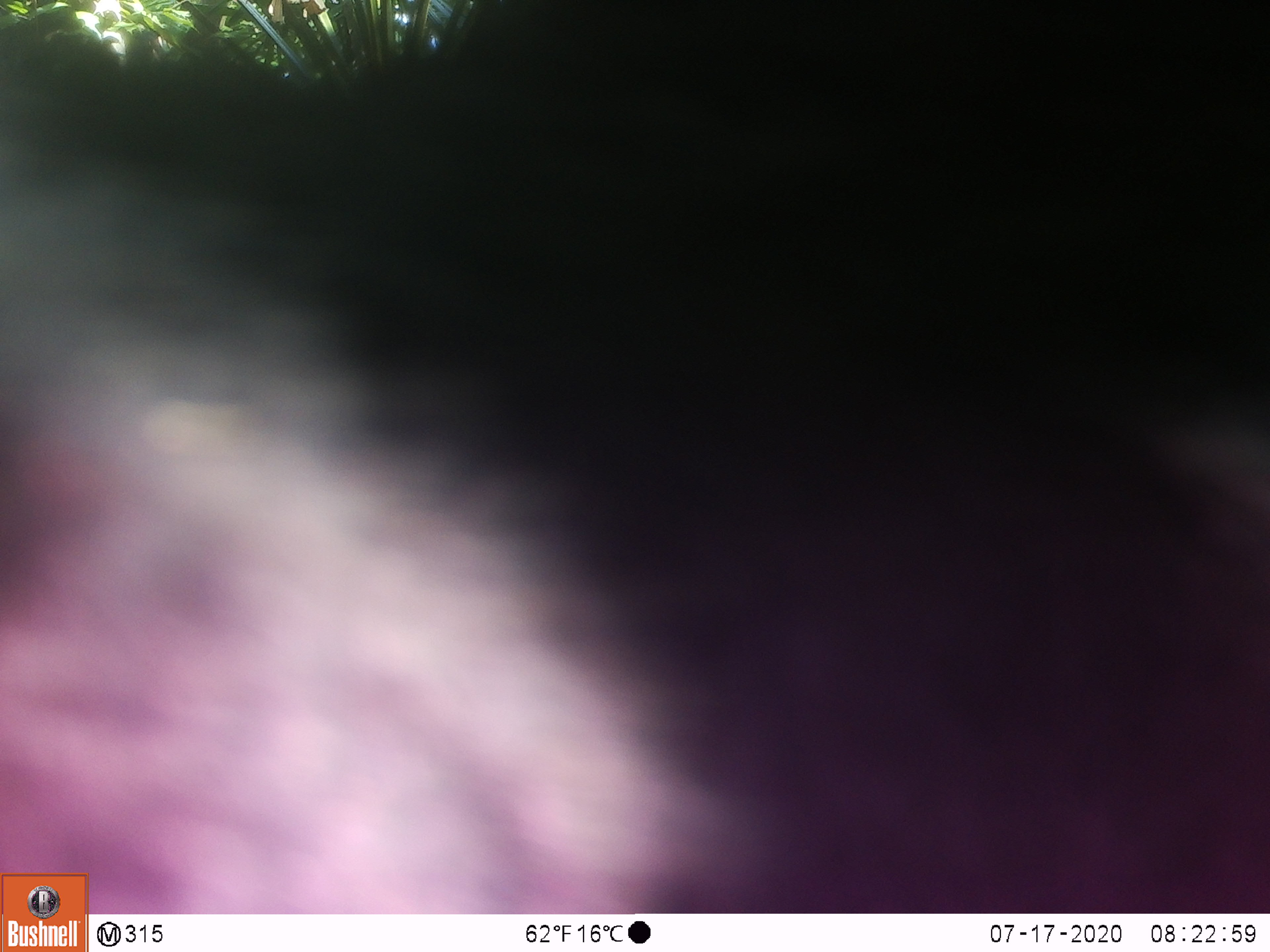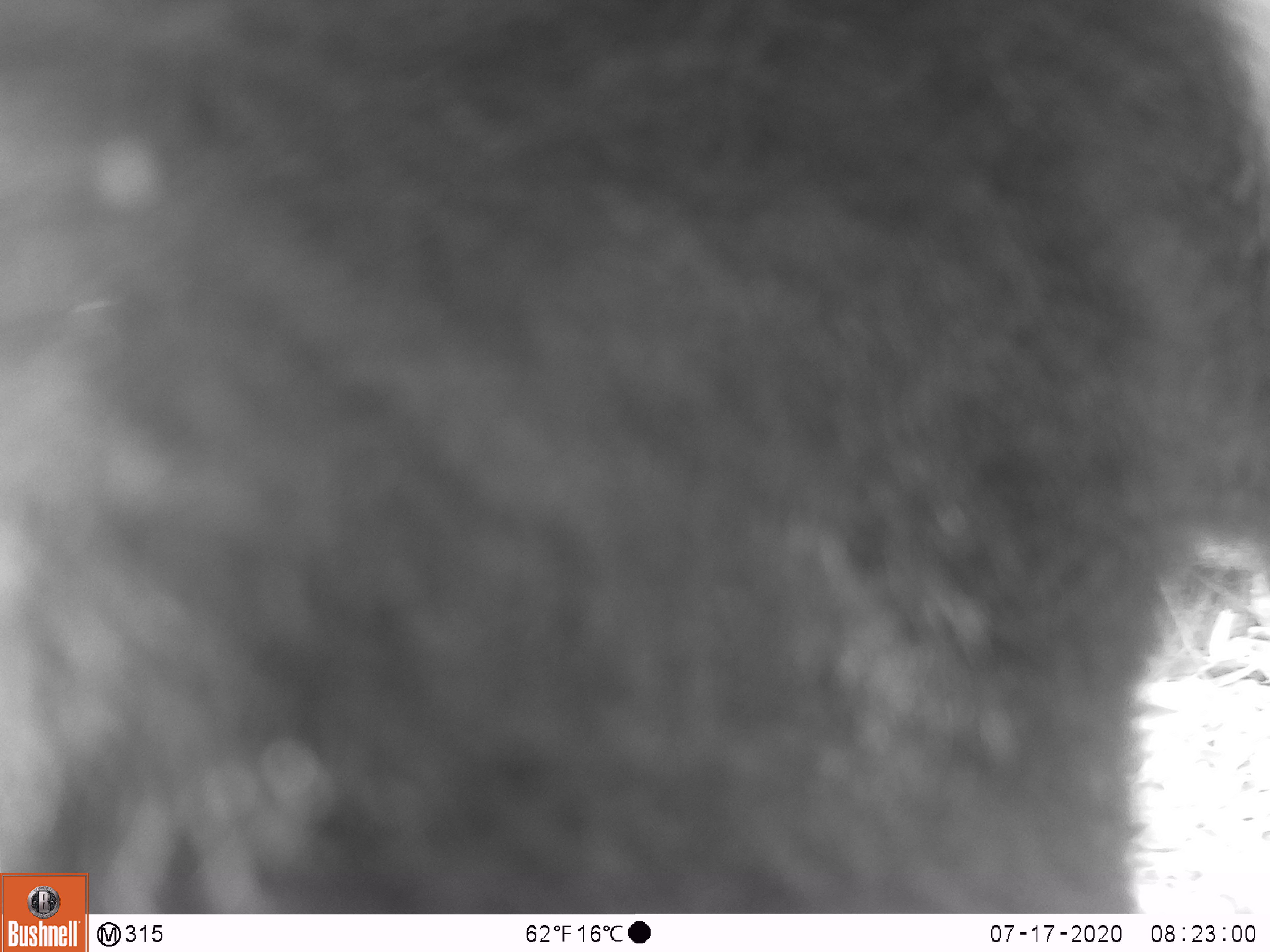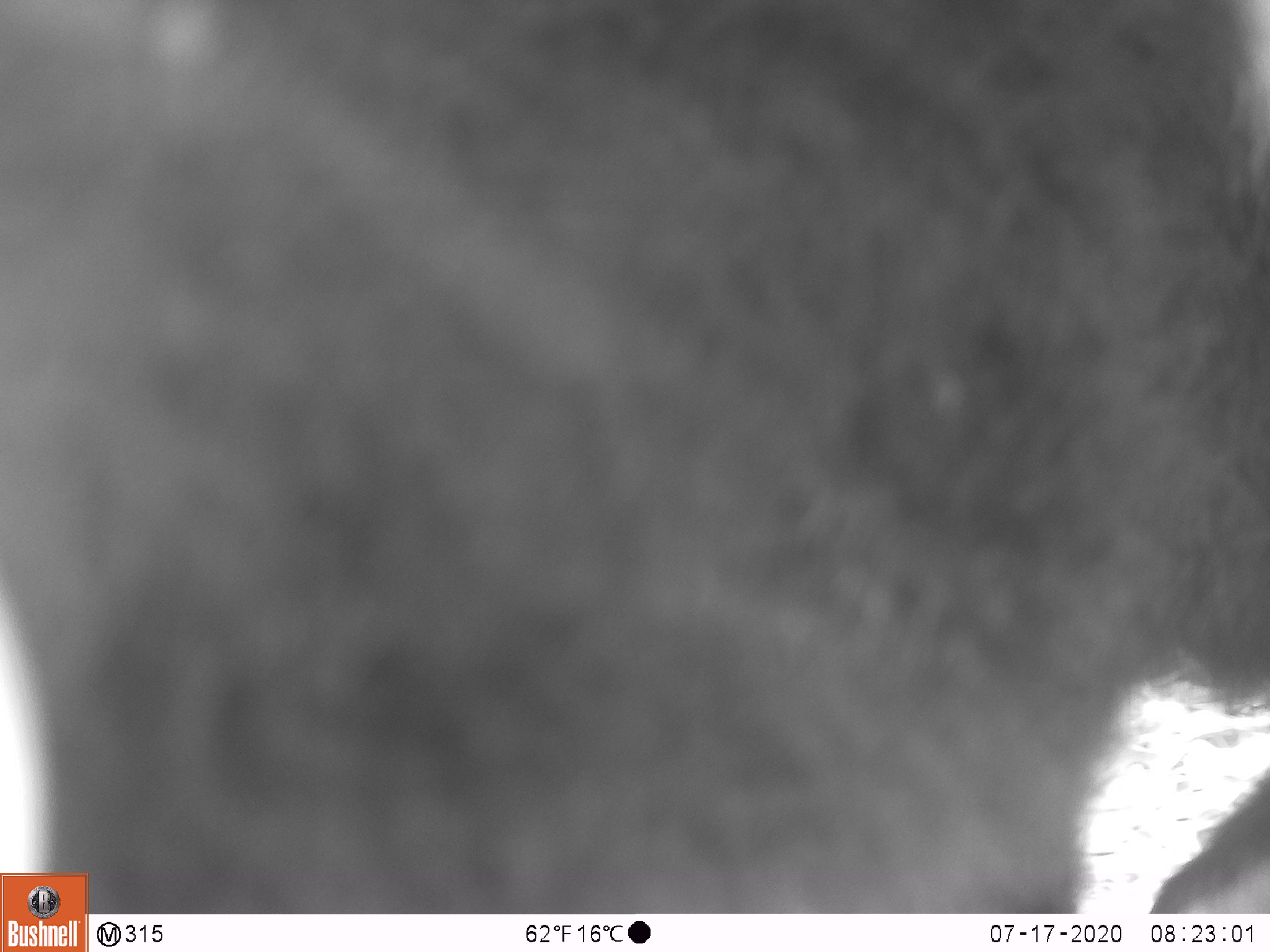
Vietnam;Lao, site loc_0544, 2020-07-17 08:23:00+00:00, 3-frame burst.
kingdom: Animalia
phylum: Chordata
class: Mammalia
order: Carnivora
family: Ursidae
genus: Ursus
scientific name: Ursus thibetanus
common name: asian black bear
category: asiatic black bear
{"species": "asiatic black bear (asian black bear) (Ursus thibetanus)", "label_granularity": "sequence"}